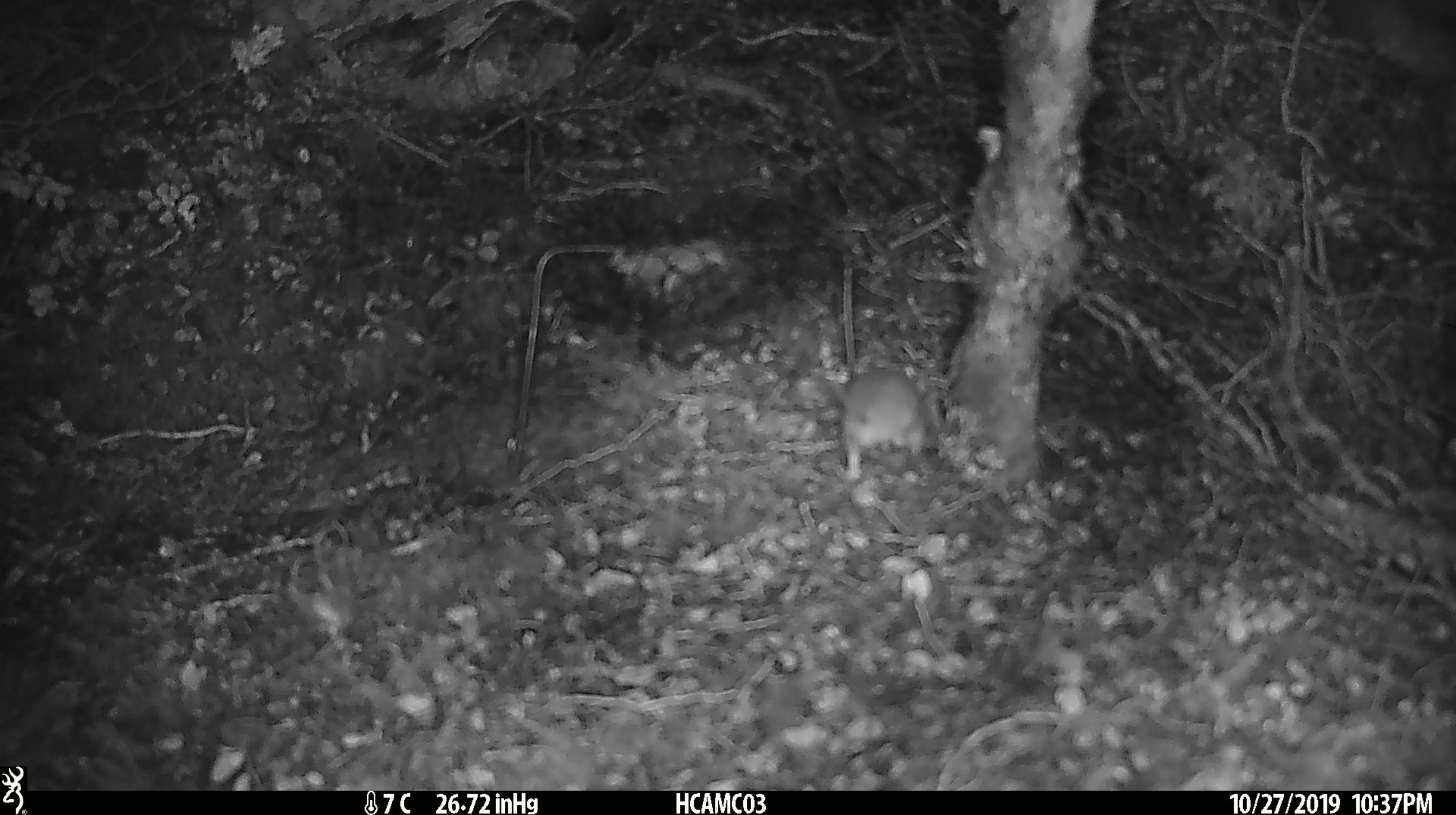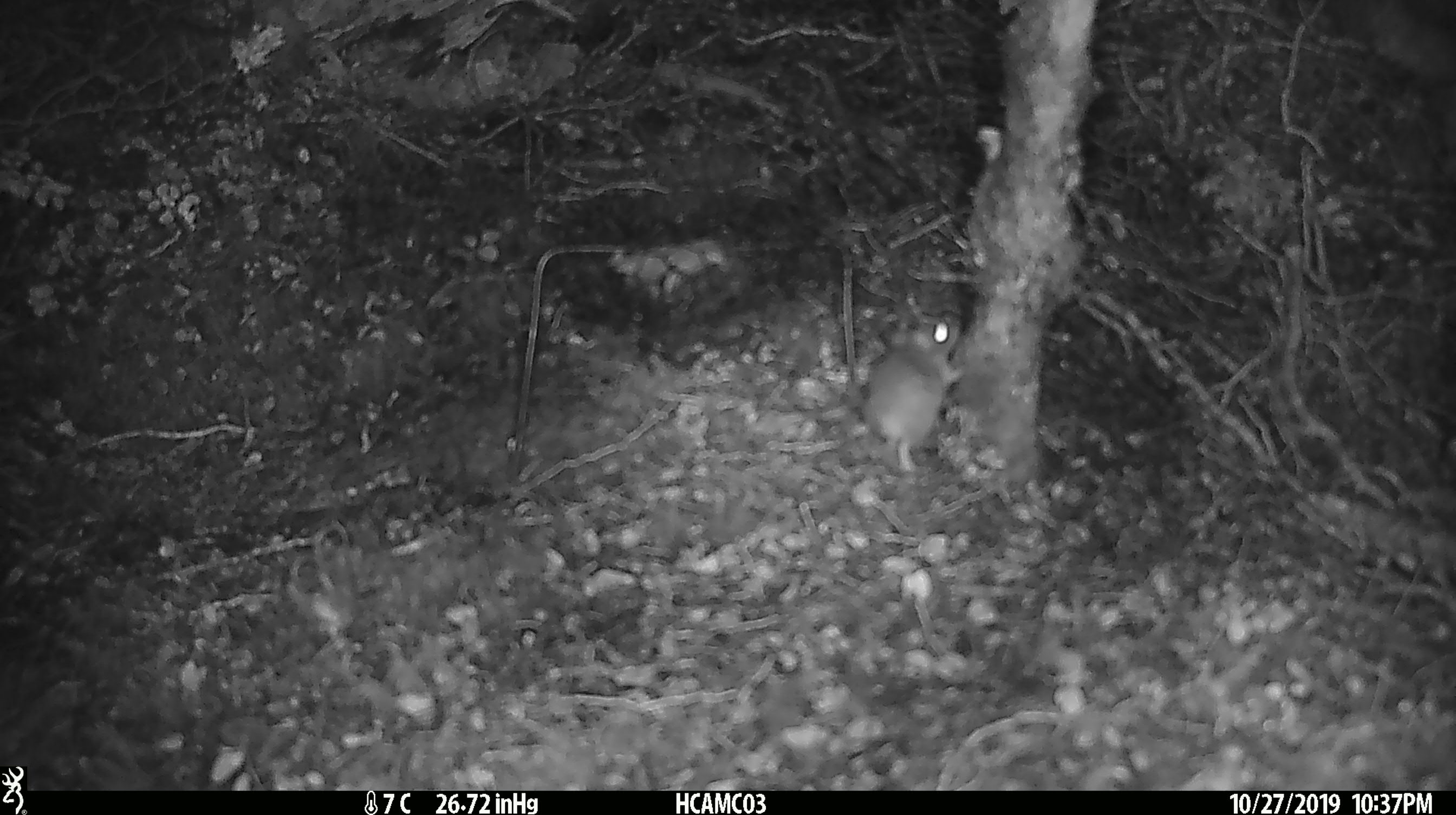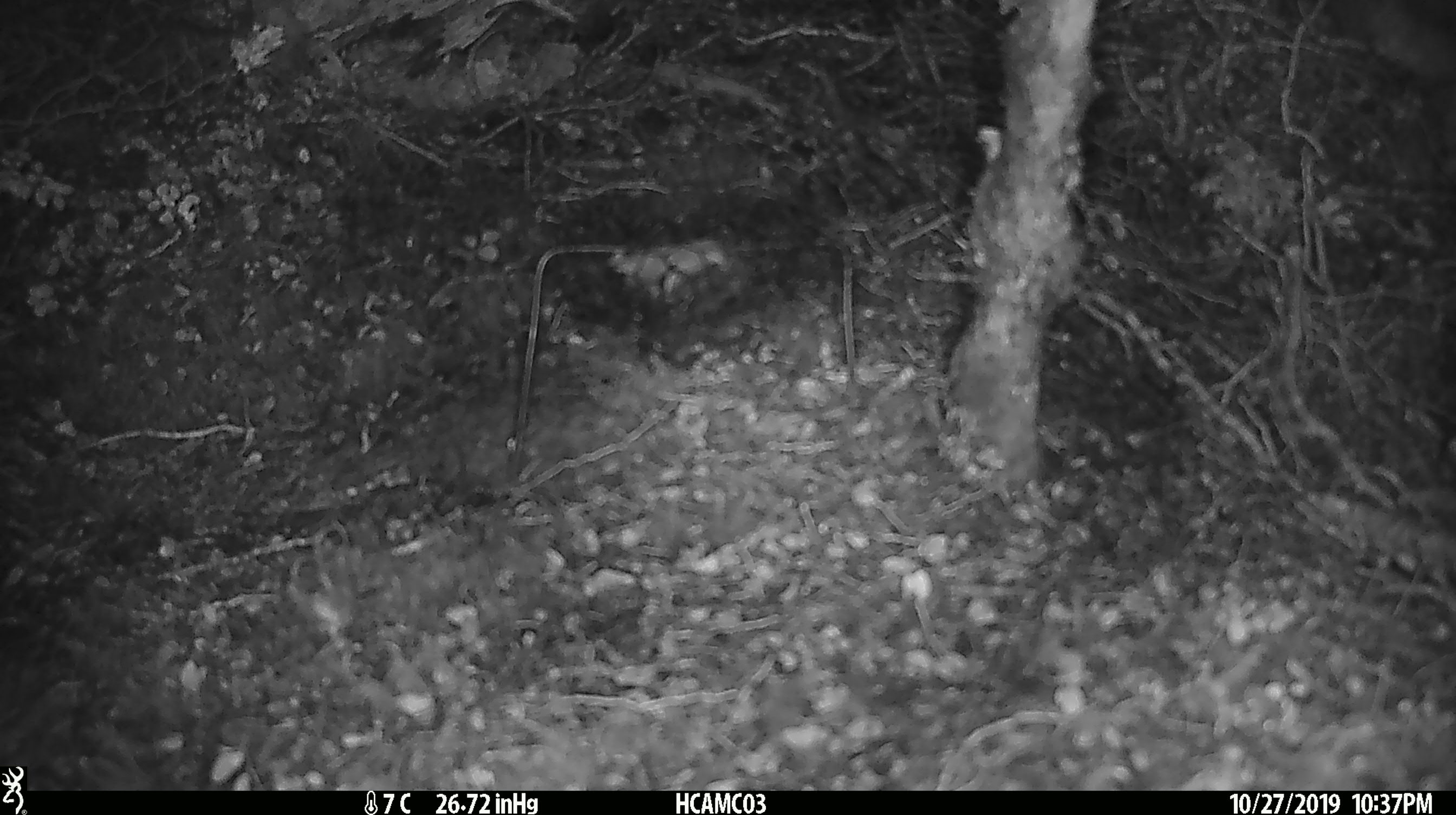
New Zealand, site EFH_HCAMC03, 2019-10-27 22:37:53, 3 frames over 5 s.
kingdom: Animalia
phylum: Chordata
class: Mammalia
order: Rodentia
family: Muridae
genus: Mus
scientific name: Mus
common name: mouse